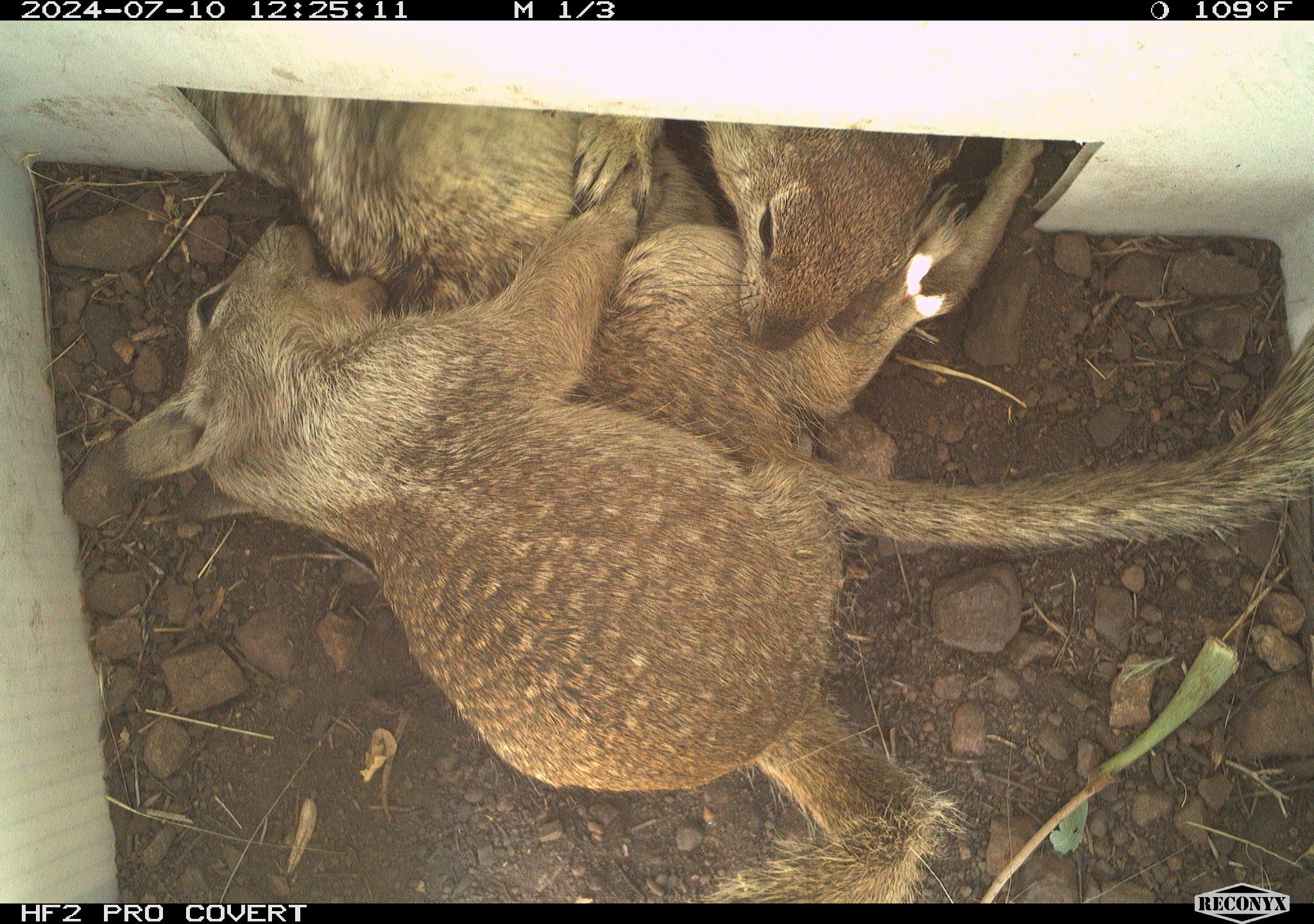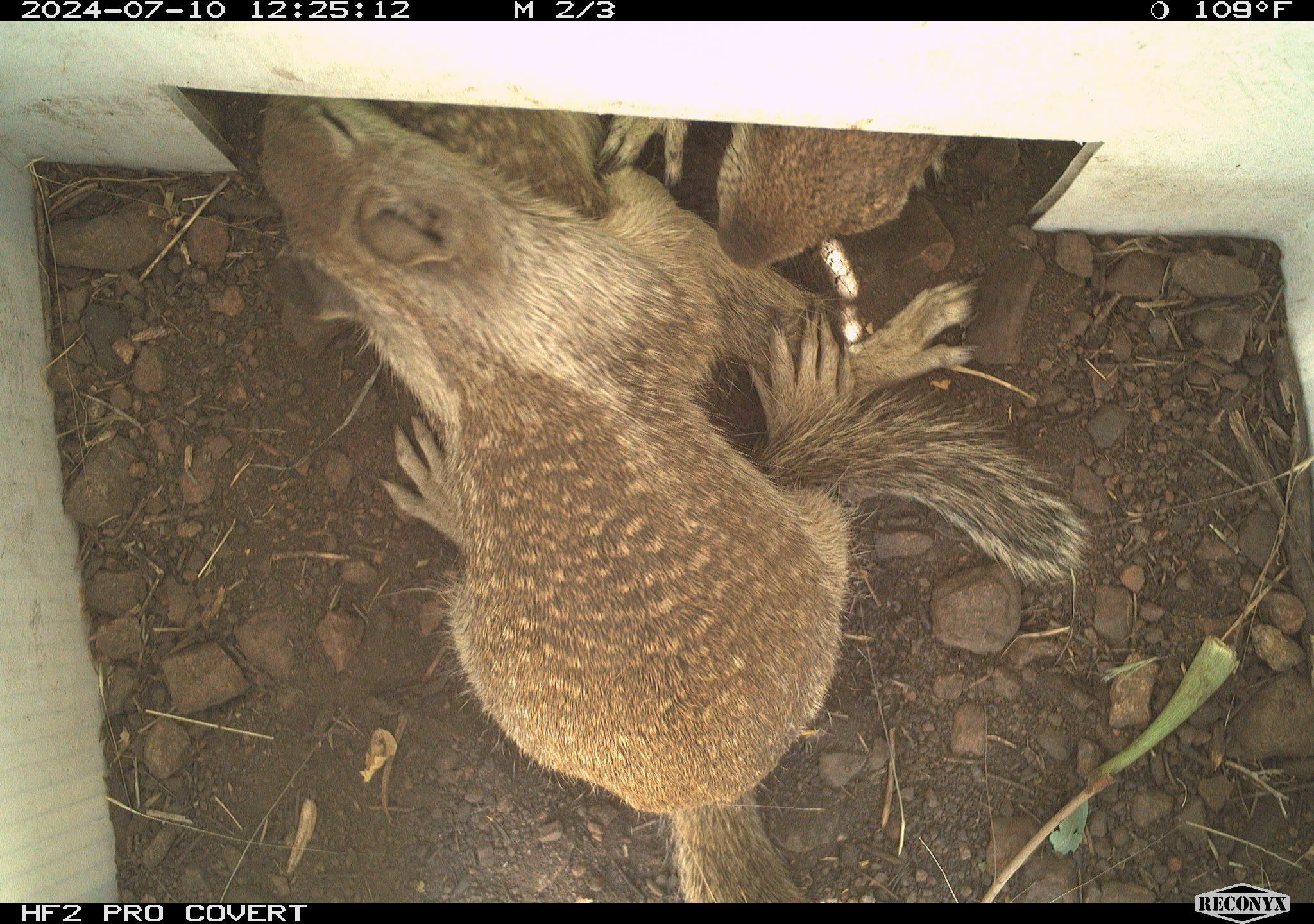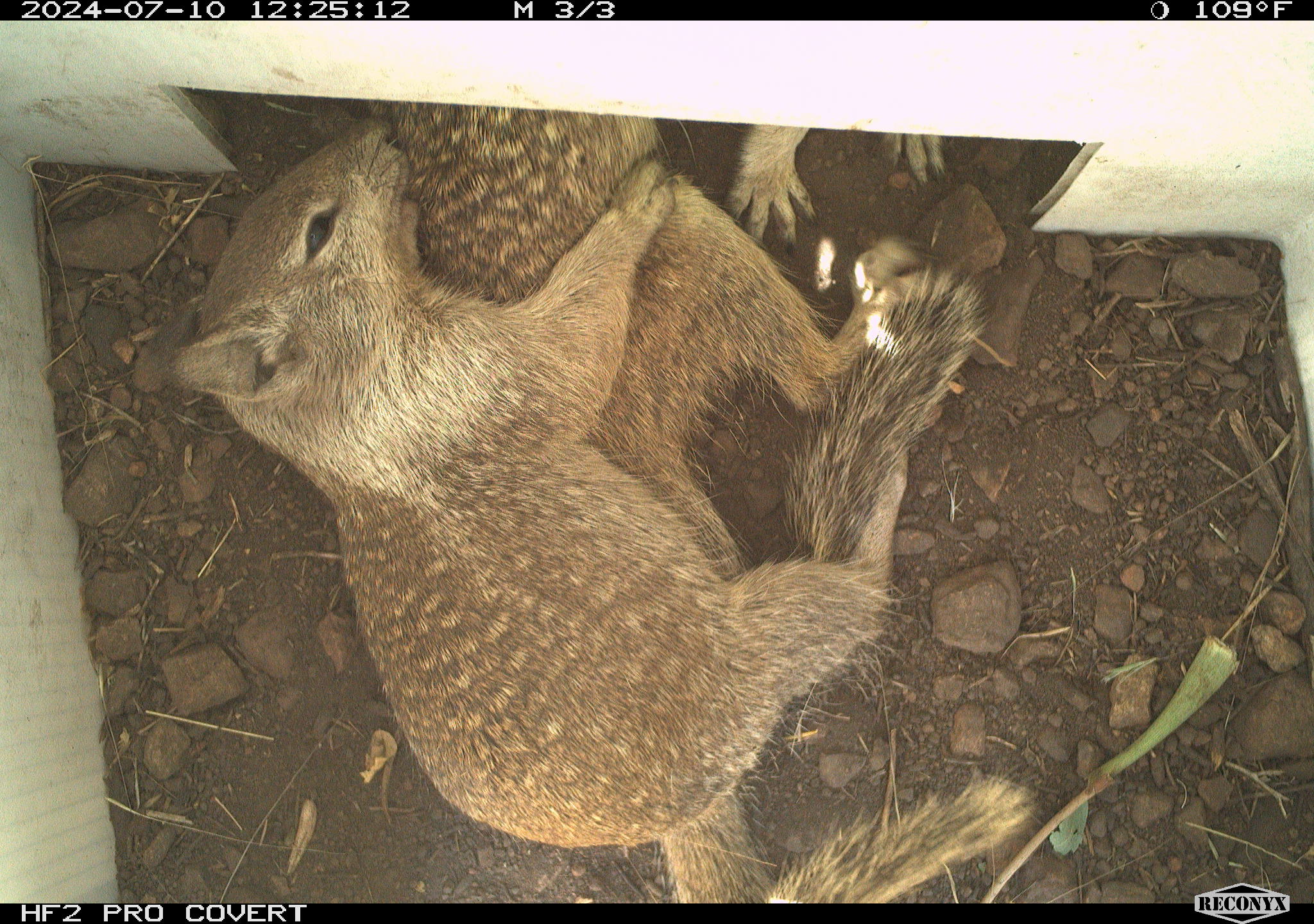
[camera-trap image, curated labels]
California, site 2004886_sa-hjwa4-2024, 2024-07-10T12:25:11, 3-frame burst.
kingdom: Animalia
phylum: Chordata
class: Mammalia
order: Rodentia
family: Sciuridae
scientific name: Sciuridae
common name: squirrels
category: sciuridae family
Sciuridae family (squirrels) (Sciuridae).